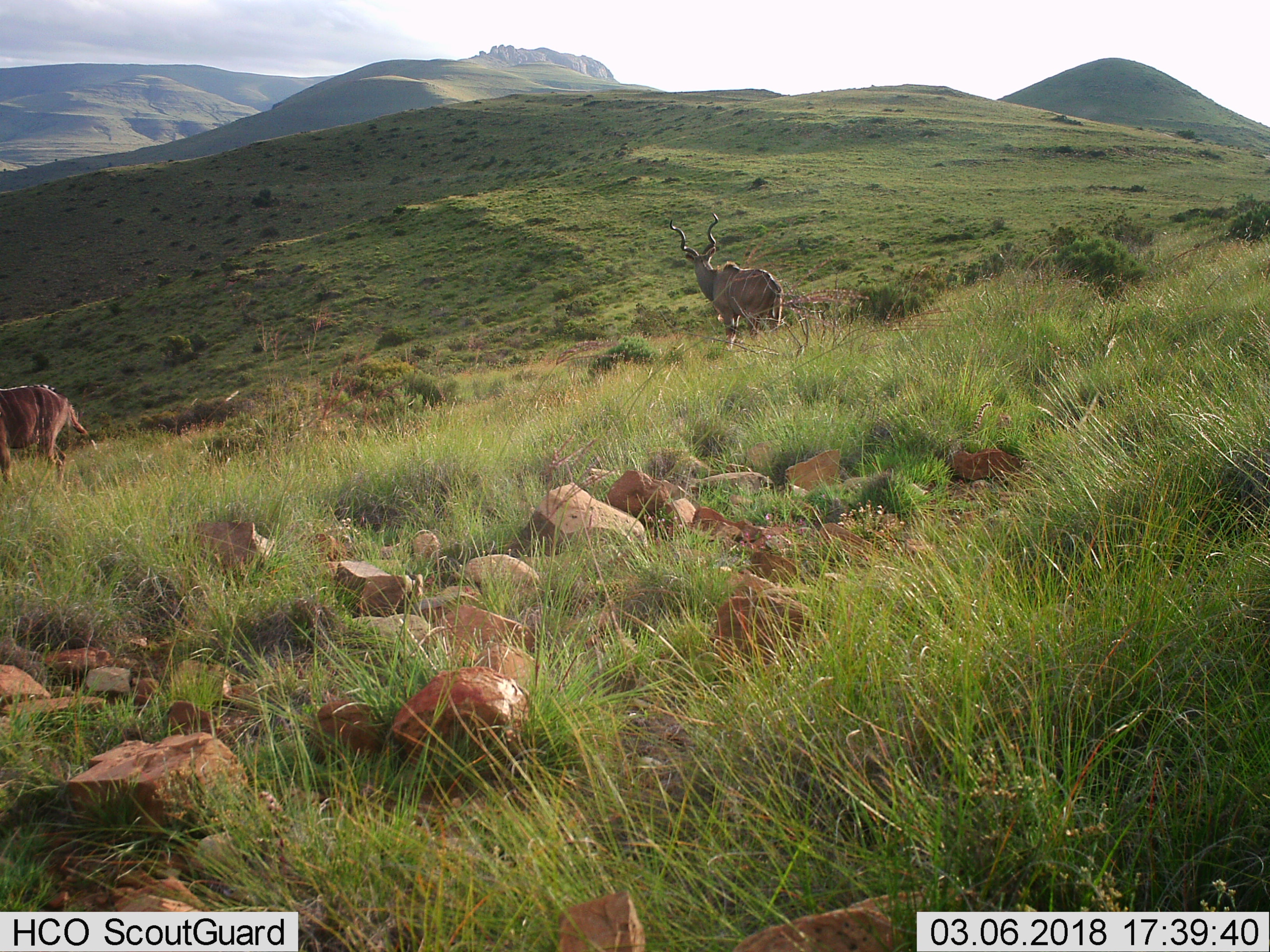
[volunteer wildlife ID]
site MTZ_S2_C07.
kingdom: Animalia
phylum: Chordata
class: Mammalia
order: Artiodactyla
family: Bovidae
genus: Tragelaphus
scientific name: Tragelaphus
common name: kudu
Kudu (Tragelaphus), count 2. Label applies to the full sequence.